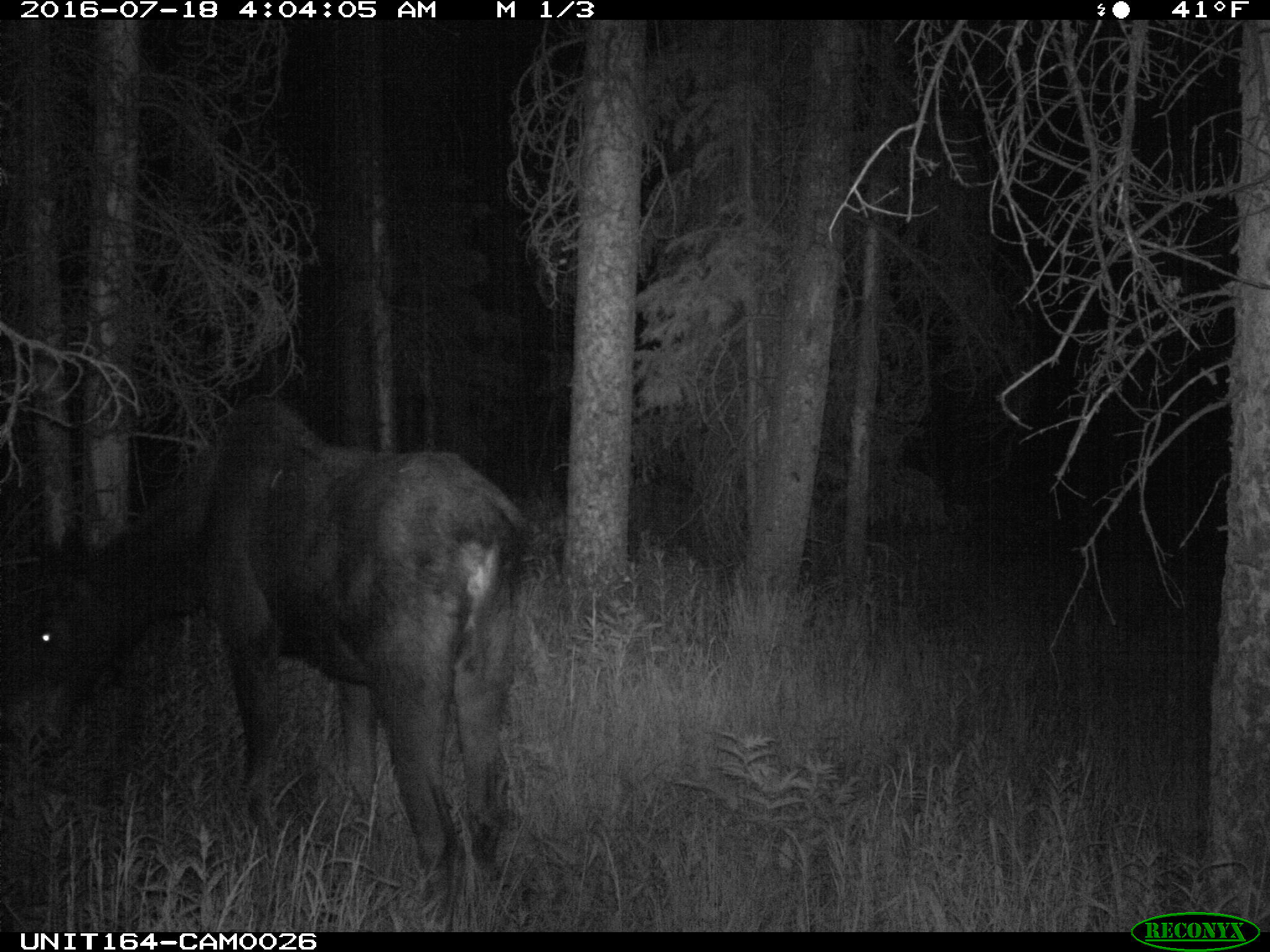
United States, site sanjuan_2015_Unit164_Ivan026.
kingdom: Animalia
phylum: Chordata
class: Mammalia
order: Artiodactyla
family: Cervidae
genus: Alces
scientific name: Alces alces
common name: moose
Alces alces (moose).